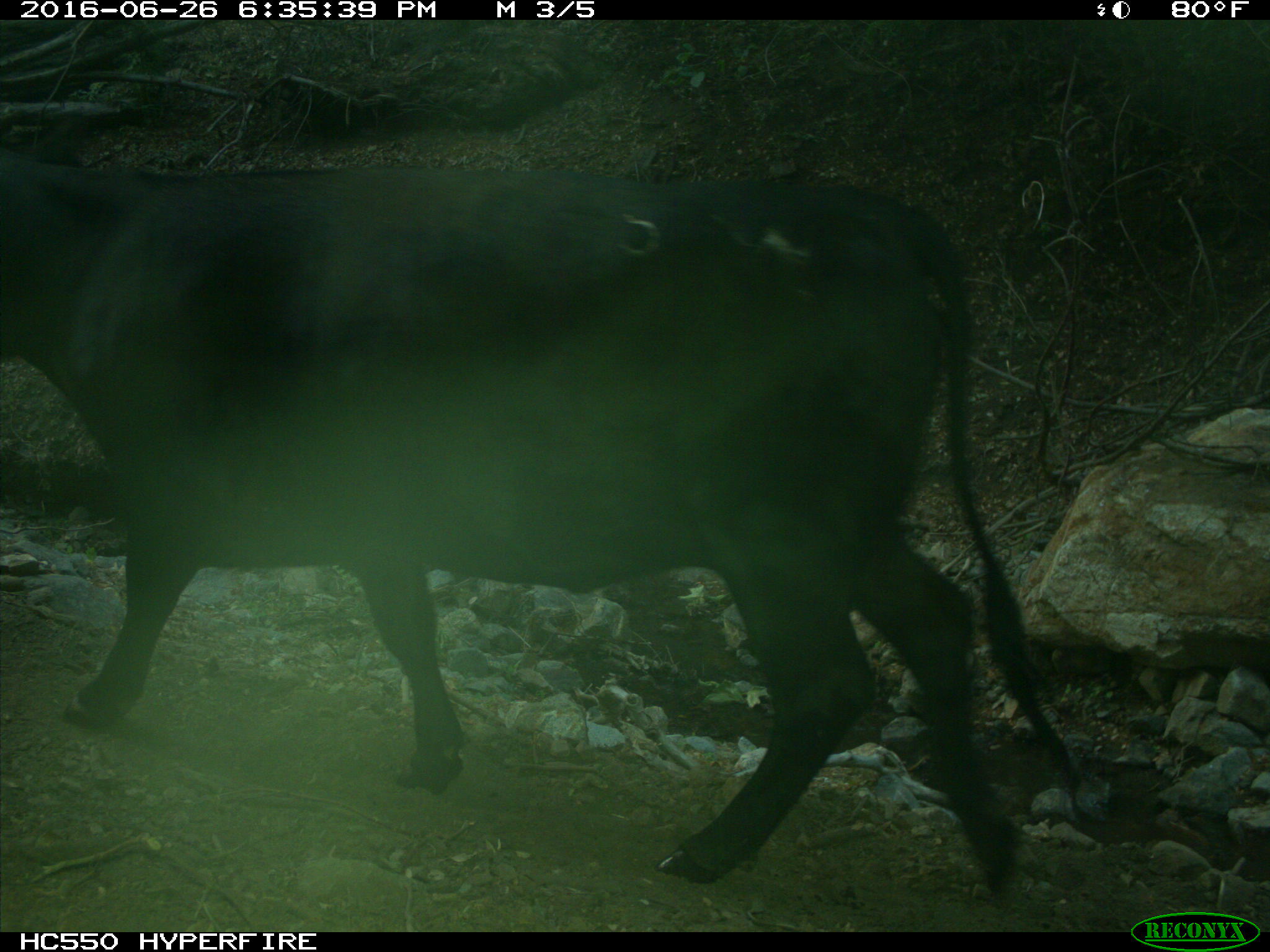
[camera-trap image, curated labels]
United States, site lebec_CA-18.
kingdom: Animalia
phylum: Chordata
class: Mammalia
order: Artiodactyla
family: Bovidae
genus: Bos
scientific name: Bos taurus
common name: domestic cow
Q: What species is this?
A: Bos taurus (domestic cow).